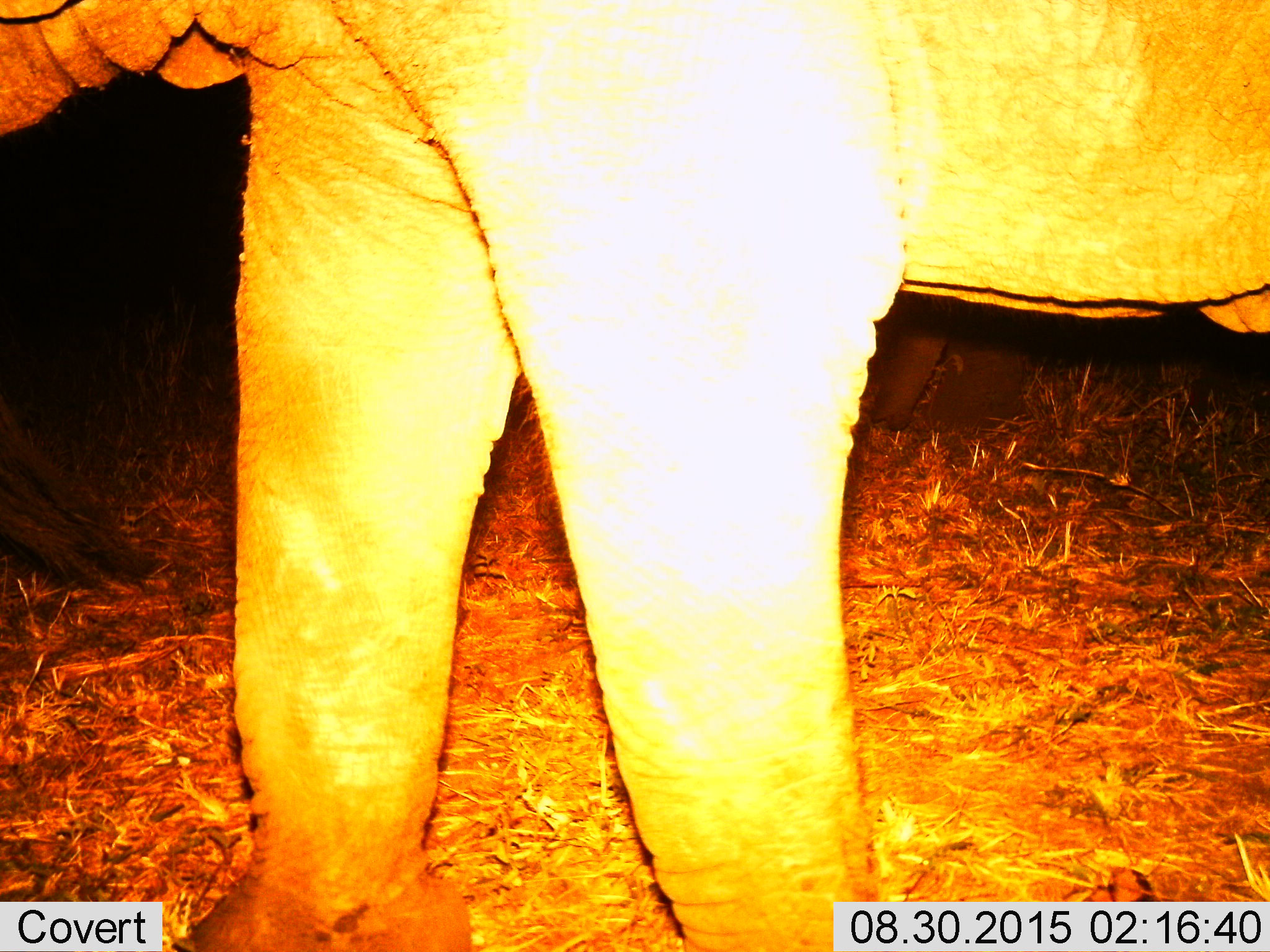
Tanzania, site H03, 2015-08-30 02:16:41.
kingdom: Animalia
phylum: Chordata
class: Mammalia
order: Proboscidea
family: Elephantidae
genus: Loxodonta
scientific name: Loxodonta africana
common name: african bush elephant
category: elephant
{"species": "elephant (african bush elephant) (Loxodonta africana)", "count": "1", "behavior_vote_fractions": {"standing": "90%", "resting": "0%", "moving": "10%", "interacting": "0%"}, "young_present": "0%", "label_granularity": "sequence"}